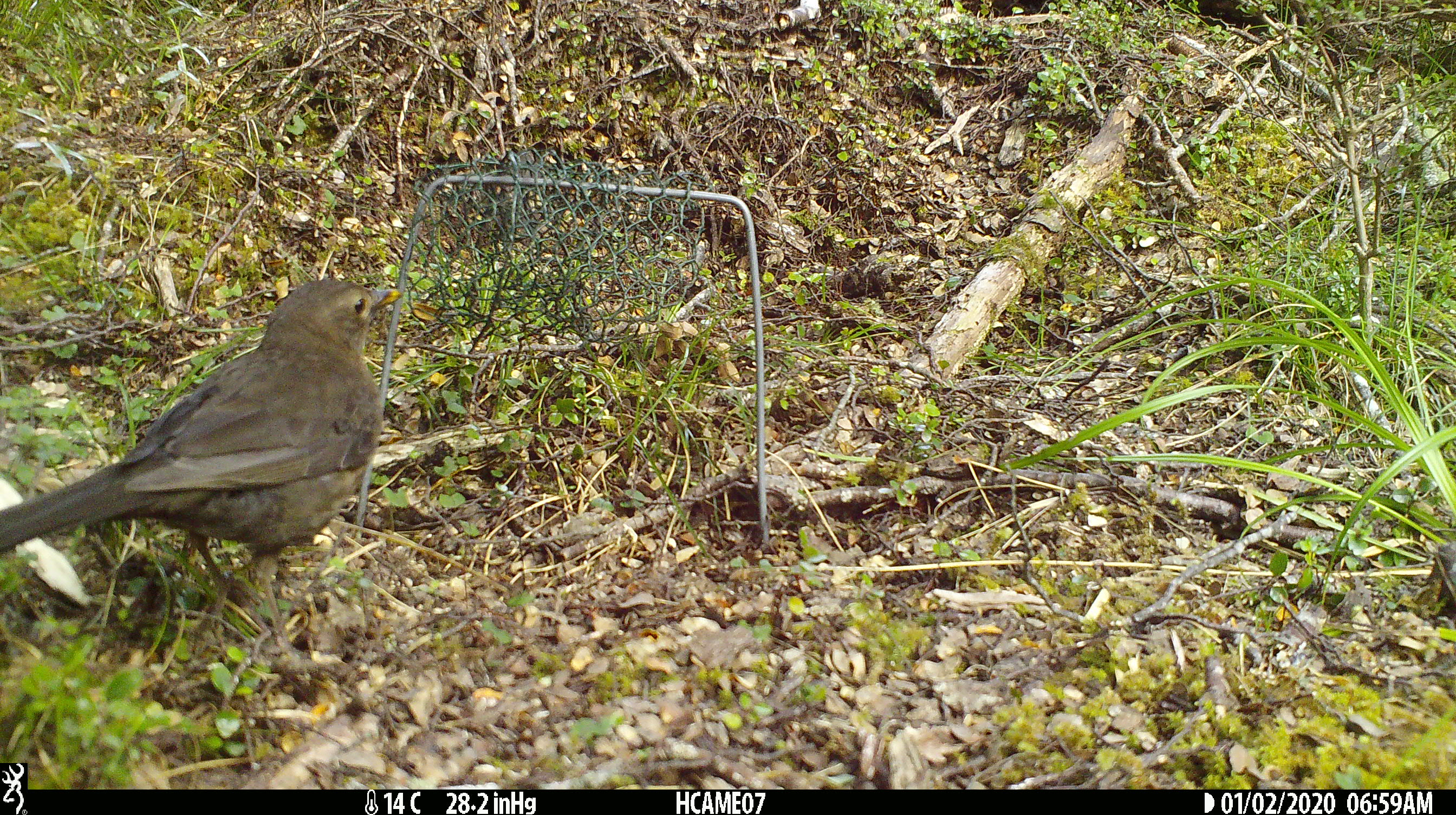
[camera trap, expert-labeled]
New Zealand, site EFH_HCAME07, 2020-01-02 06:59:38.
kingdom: Animalia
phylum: Chordata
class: Aves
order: Passeriformes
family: Turdidae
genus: Turdus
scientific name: Turdus merula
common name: eurasian blackbird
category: blackbird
Blackbird (eurasian blackbird) (Turdus merula).